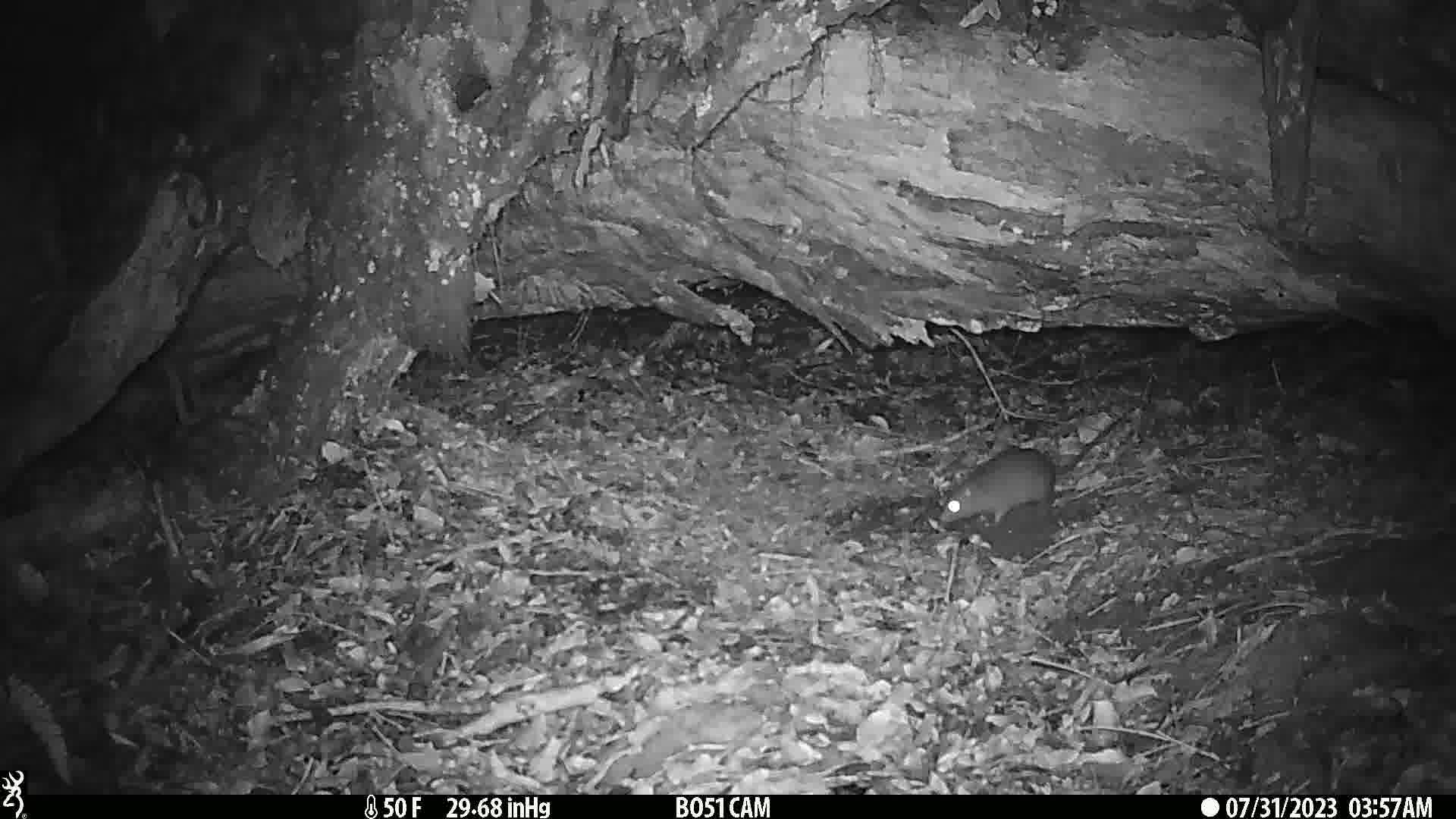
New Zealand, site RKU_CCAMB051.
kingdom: Animalia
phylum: Chordata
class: Mammalia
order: Rodentia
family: Muridae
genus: Rattus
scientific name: Rattus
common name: rat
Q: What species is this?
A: Rat (Rattus).